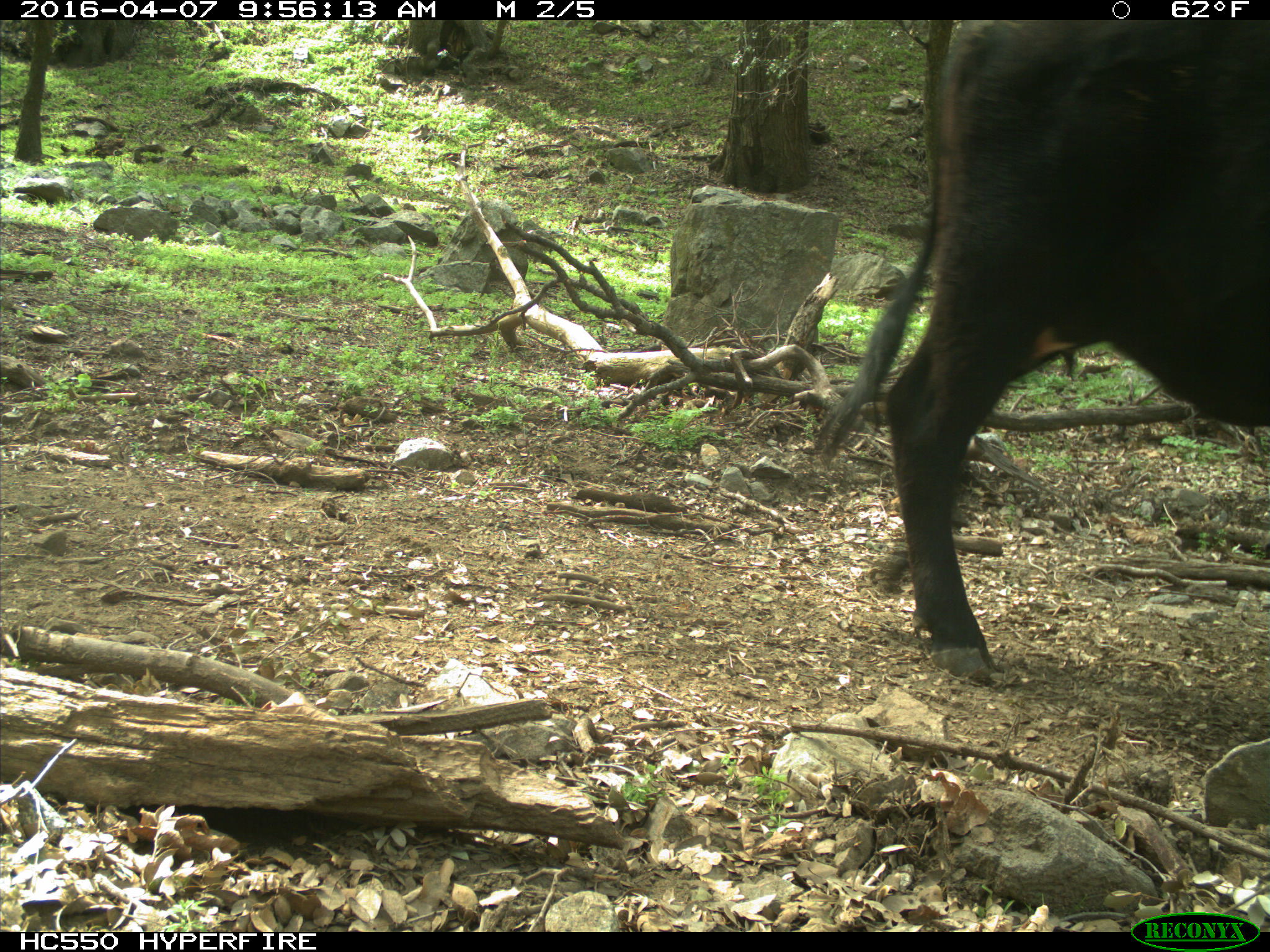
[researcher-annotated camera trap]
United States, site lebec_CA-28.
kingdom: Animalia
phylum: Chordata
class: Mammalia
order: Artiodactyla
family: Bovidae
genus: Bos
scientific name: Bos taurus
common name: domestic cow